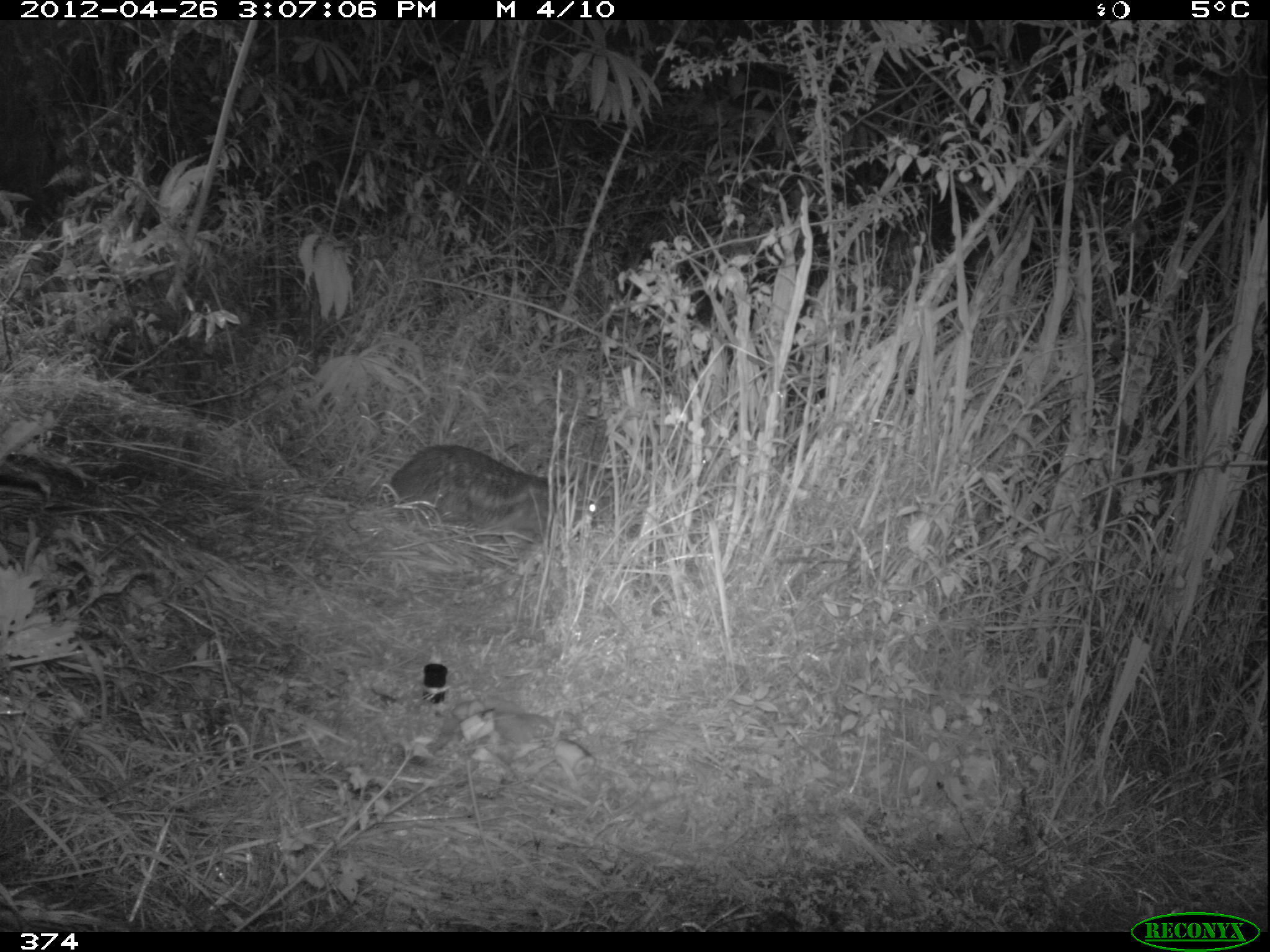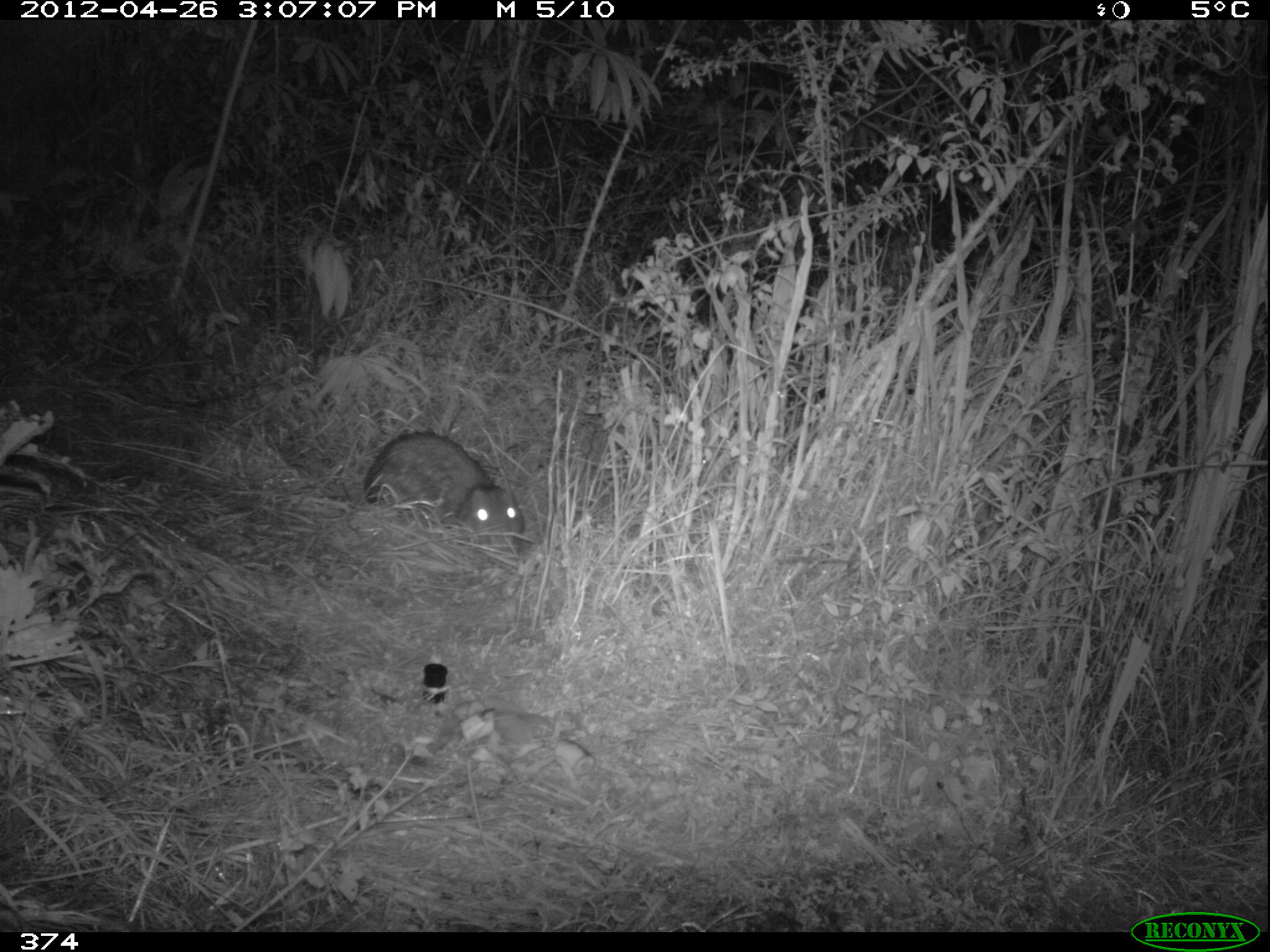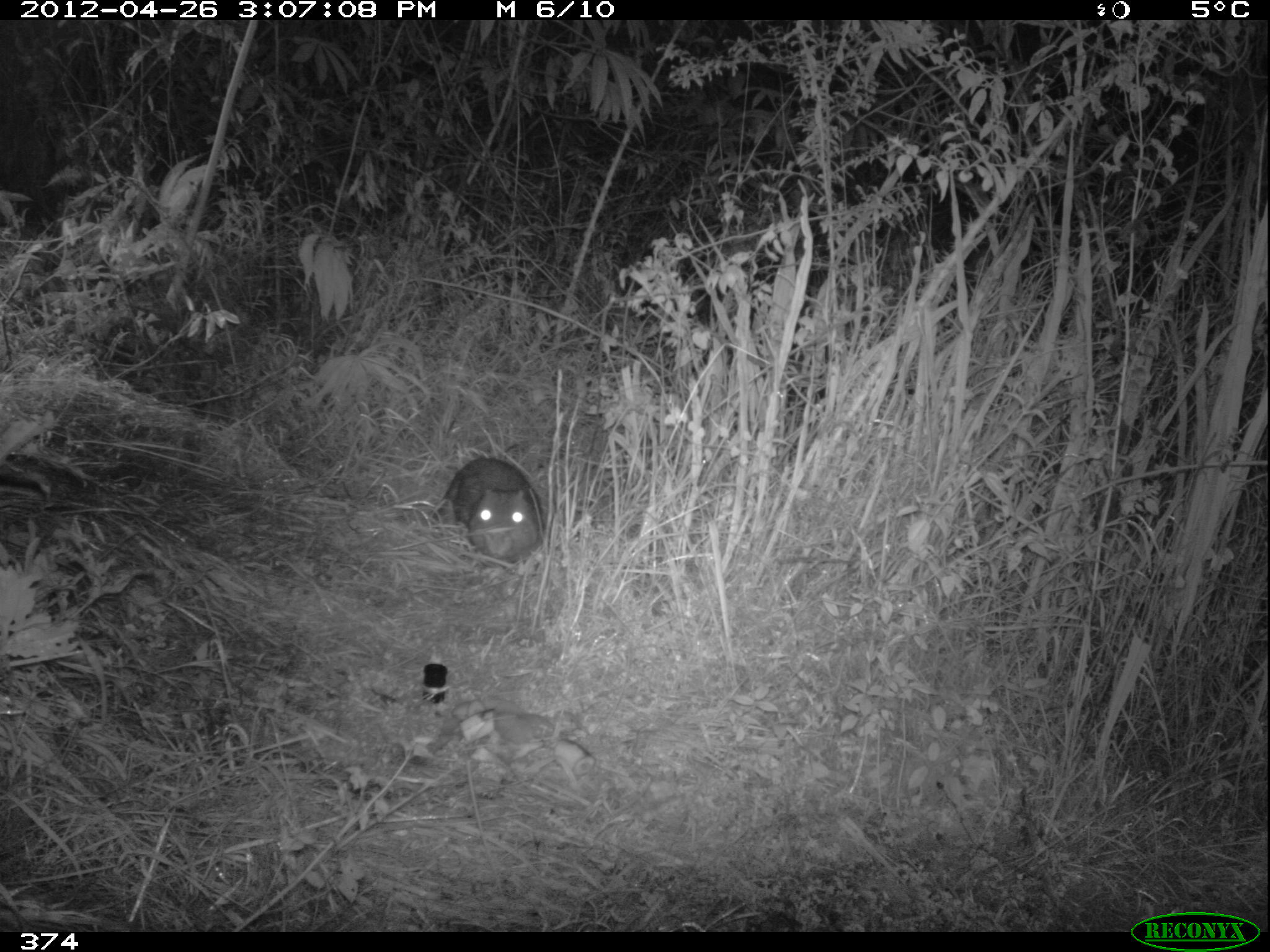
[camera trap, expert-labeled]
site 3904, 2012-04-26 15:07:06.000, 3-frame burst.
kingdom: Animalia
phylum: Chordata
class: Mammalia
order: Rodentia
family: Cuniculidae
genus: Cuniculus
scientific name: Cuniculus taczanowskii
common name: mountain paca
Cuniculus taczanowskii (mountain paca).